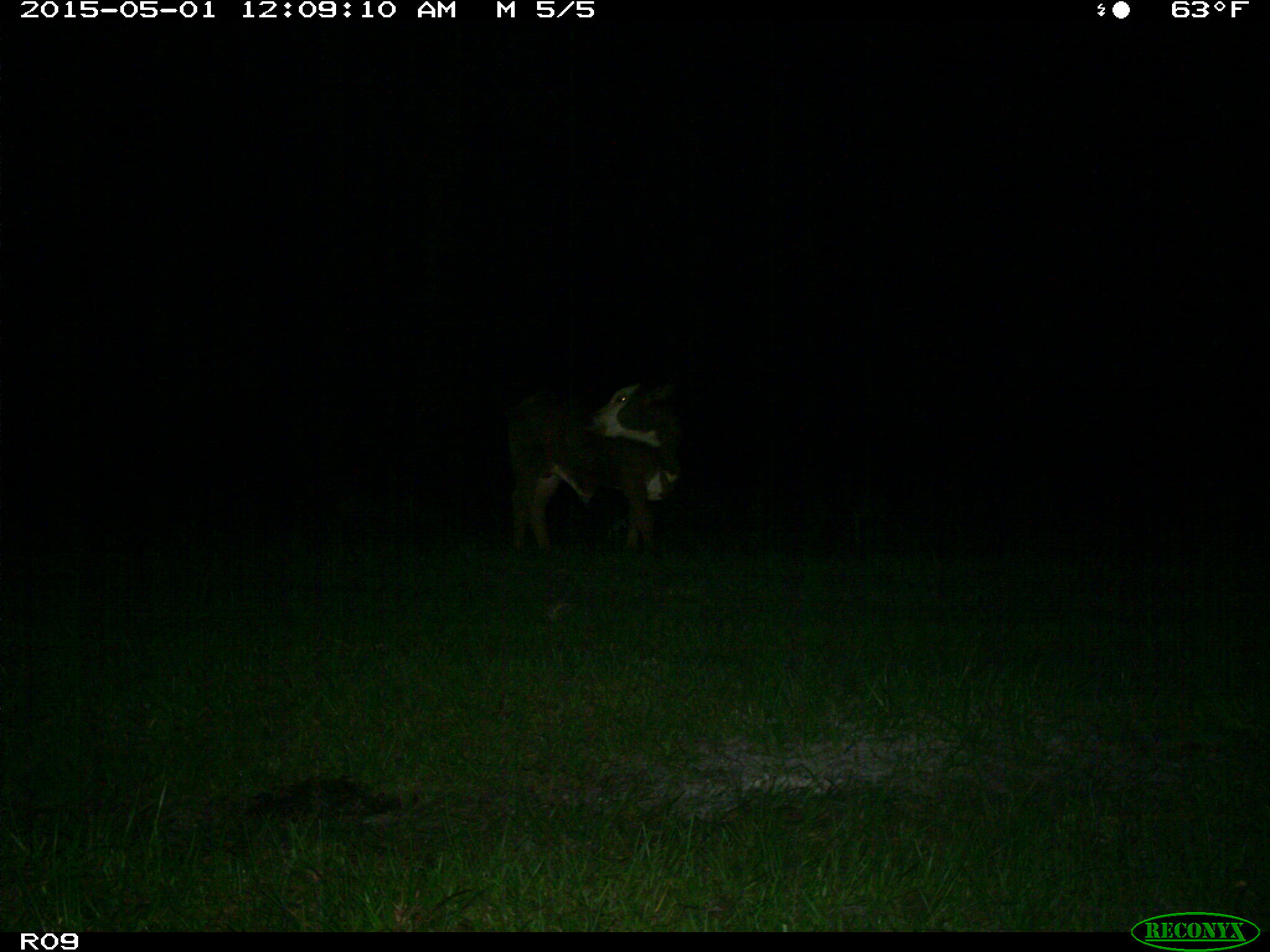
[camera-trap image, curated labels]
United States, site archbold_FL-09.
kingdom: Animalia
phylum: Chordata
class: Mammalia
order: Artiodactyla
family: Bovidae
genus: Bos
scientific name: Bos taurus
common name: domestic cow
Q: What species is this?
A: Bos taurus (domestic cow).